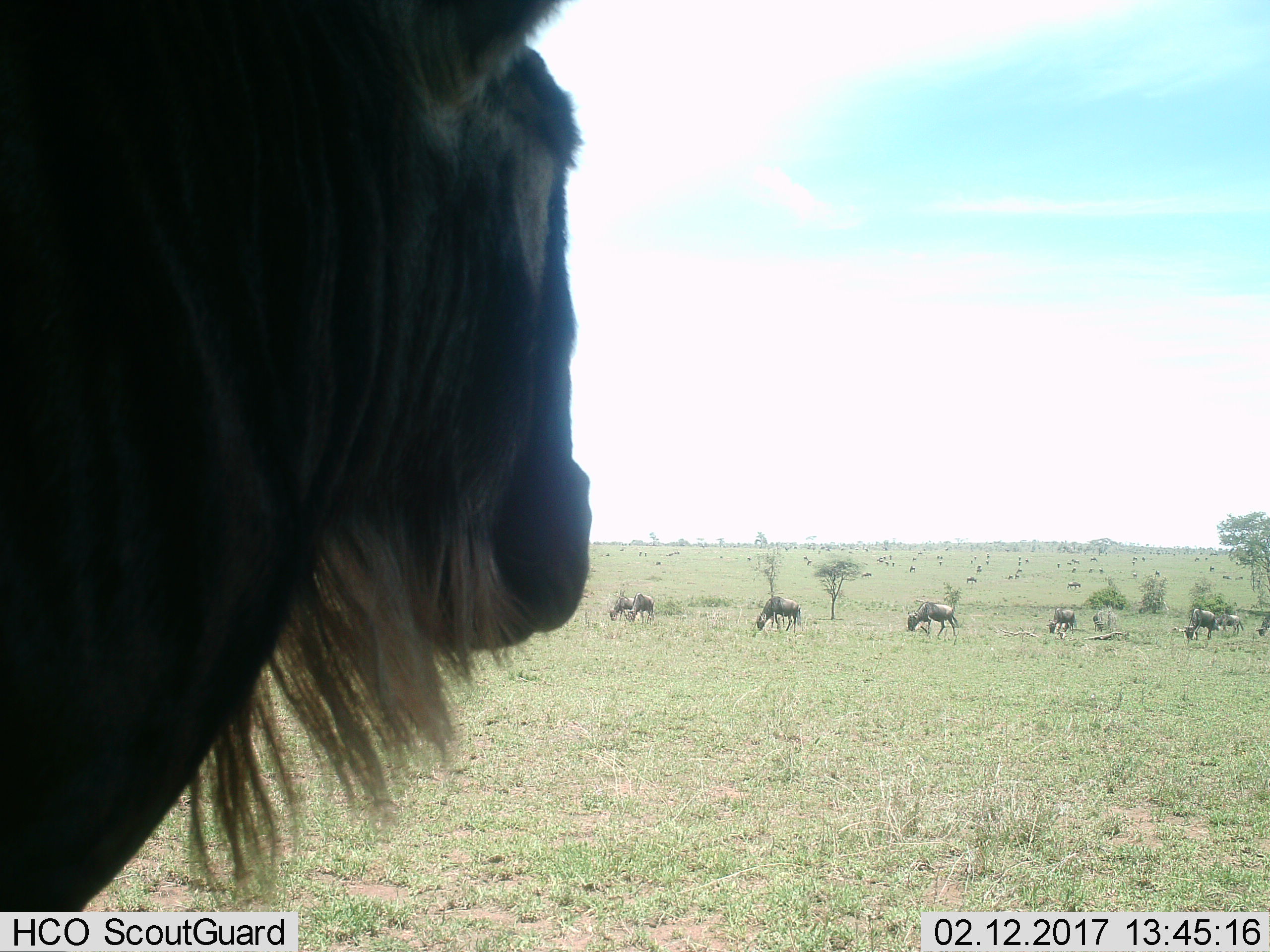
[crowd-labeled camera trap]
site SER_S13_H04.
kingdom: Animalia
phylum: Chordata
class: Mammalia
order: Artiodactyla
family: Bovidae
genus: Connochaetes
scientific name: Connochaetes taurinus taurinus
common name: blue wildebeest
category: wildebeestblue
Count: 11-50.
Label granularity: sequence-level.